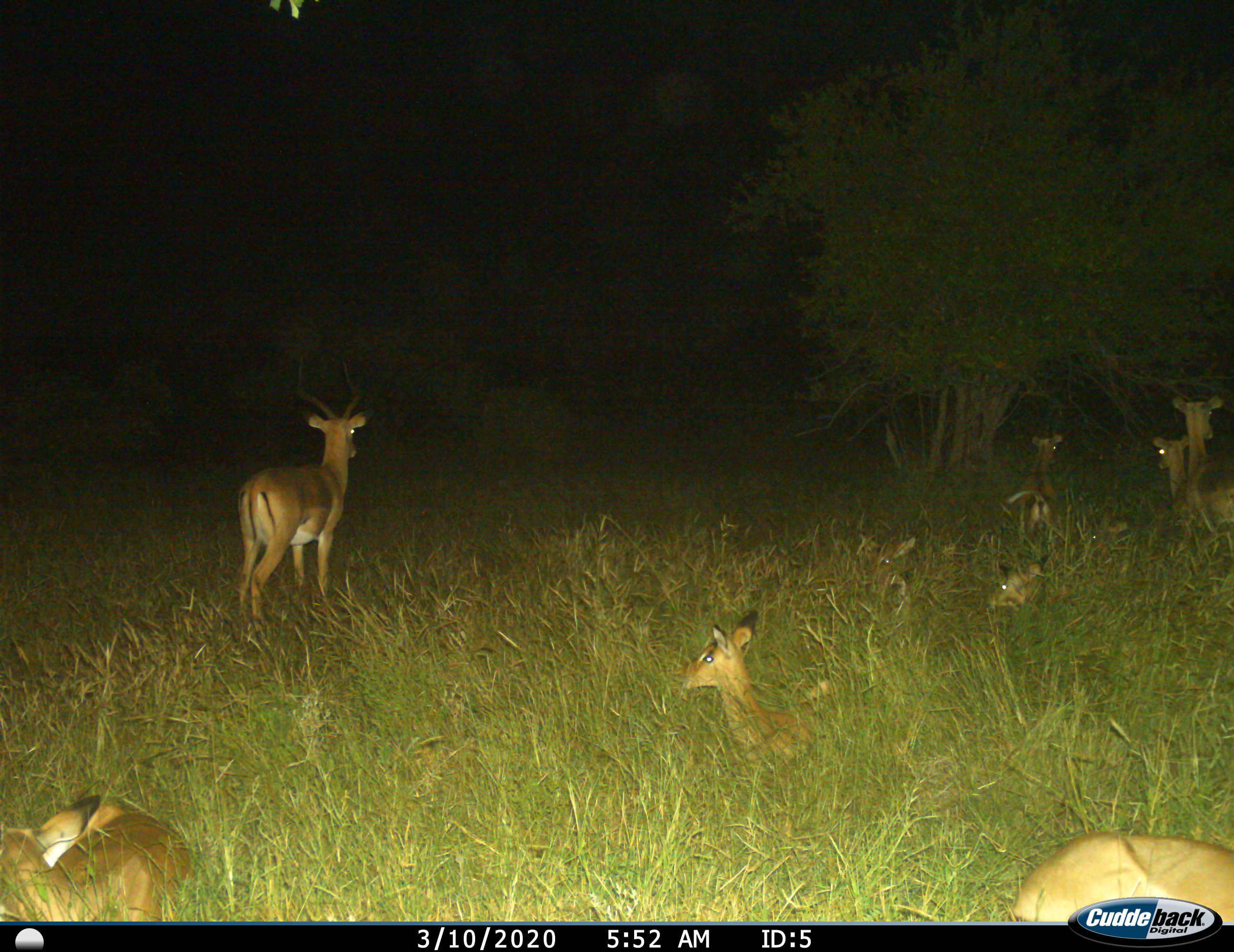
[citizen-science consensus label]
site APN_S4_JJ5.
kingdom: Animalia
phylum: Chordata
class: Mammalia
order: Artiodactyla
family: Bovidae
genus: Aepyceros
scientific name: Aepyceros melampus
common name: impala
Impala (Aepyceros melampus), count 10. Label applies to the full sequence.